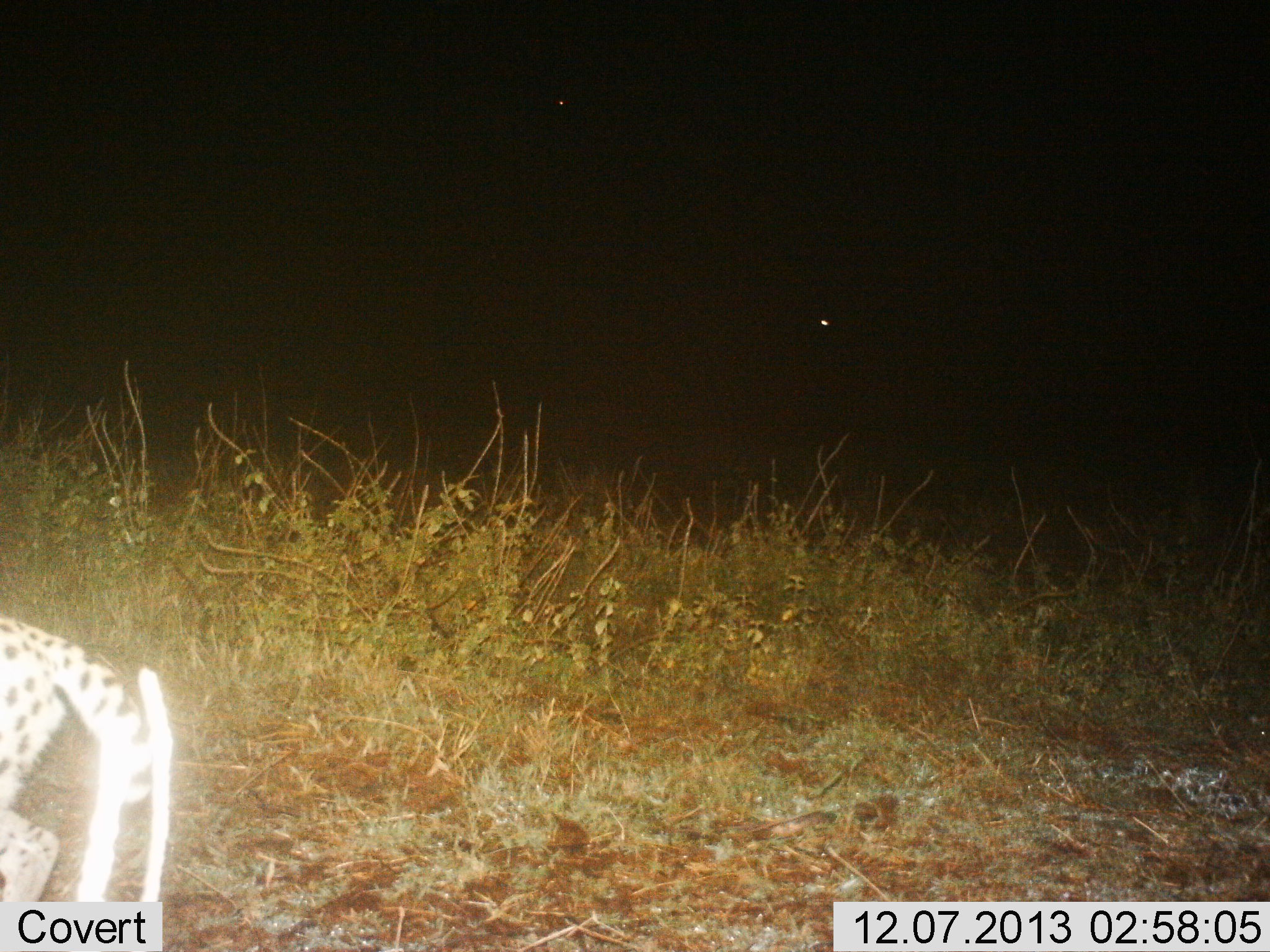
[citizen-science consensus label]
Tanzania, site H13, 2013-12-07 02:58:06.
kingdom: Animalia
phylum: Chordata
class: Mammalia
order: Carnivora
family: Felidae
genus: Acinonyx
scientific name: Acinonyx jubatus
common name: cheetah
Cheetah (Acinonyx jubatus), count 1. Behavior (volunteer vote fractions): standing 44%, resting 0%, moving 78%, interacting 0%. Young present (vote fraction): 0%. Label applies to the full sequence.